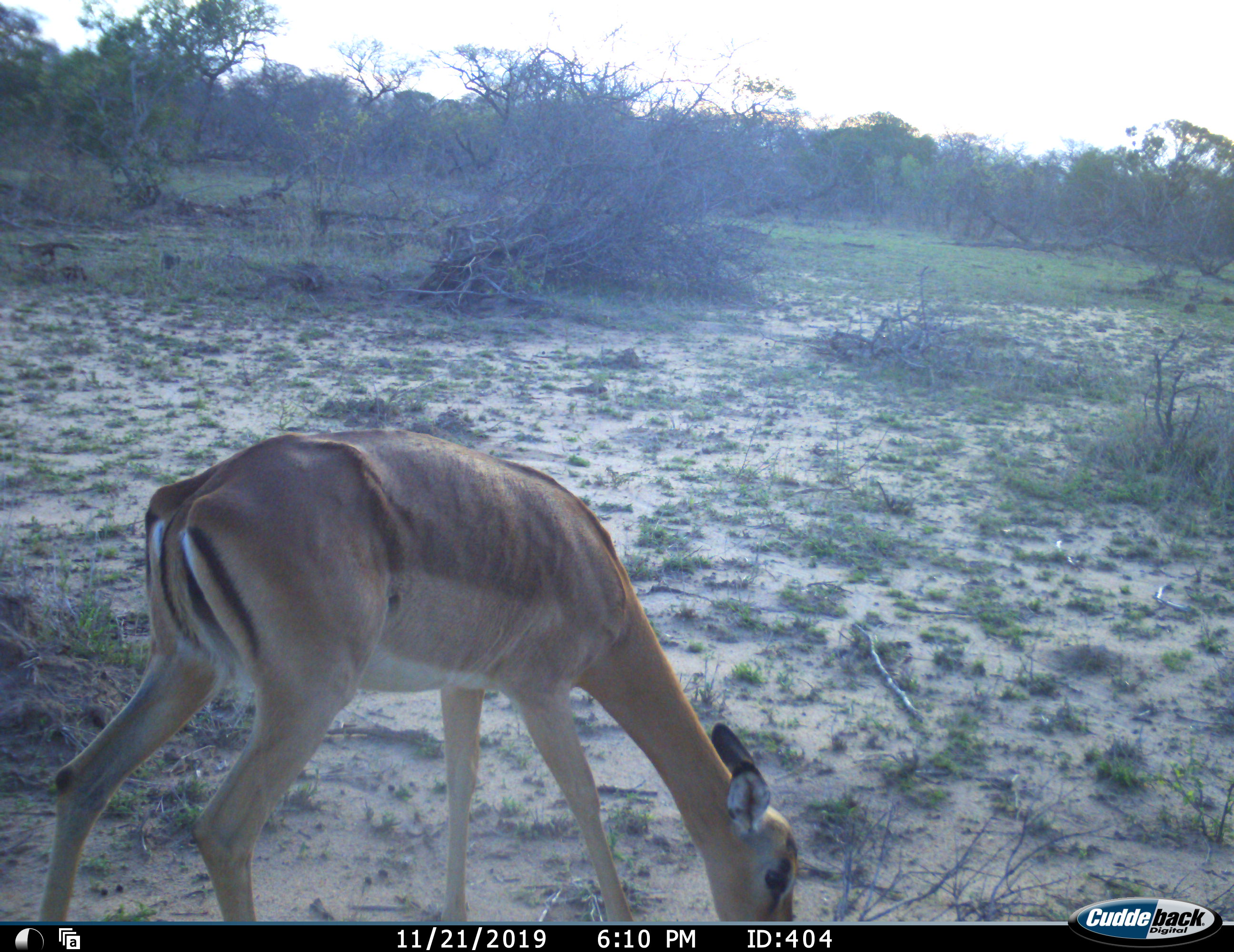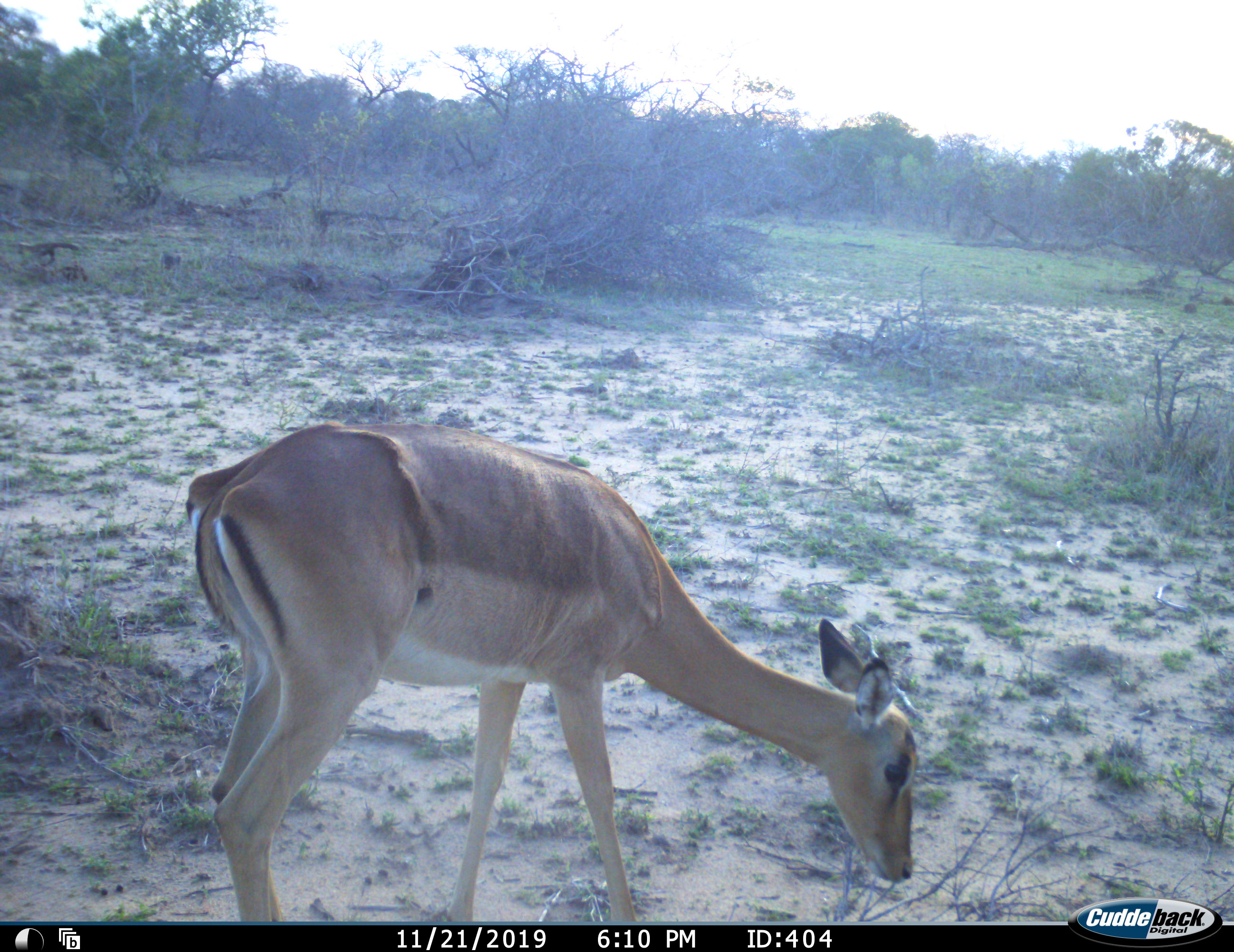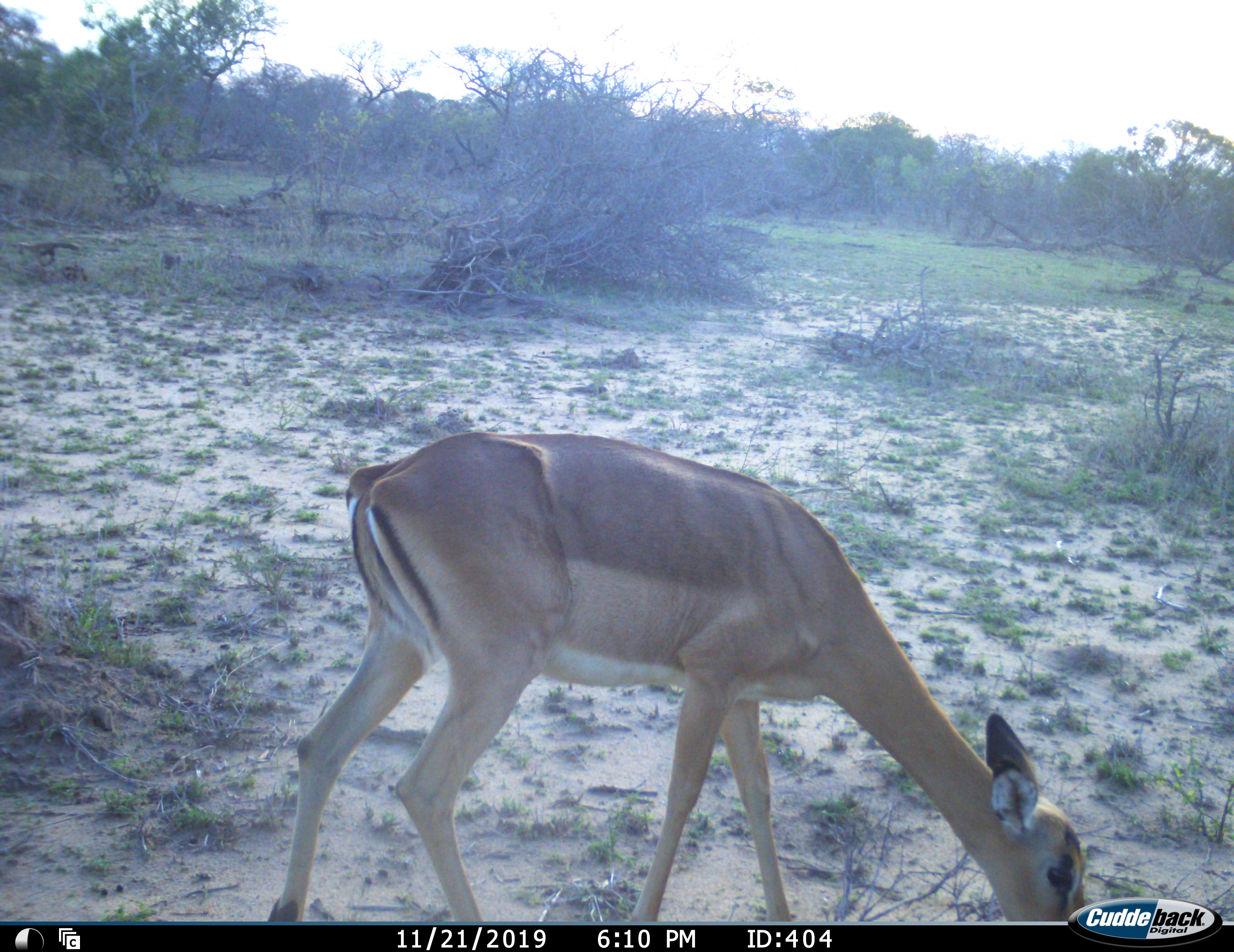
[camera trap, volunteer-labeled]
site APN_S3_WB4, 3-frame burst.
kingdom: Animalia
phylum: Chordata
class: Mammalia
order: Artiodactyla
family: Bovidae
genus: Aepyceros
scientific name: Aepyceros melampus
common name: impala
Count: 1.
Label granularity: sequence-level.